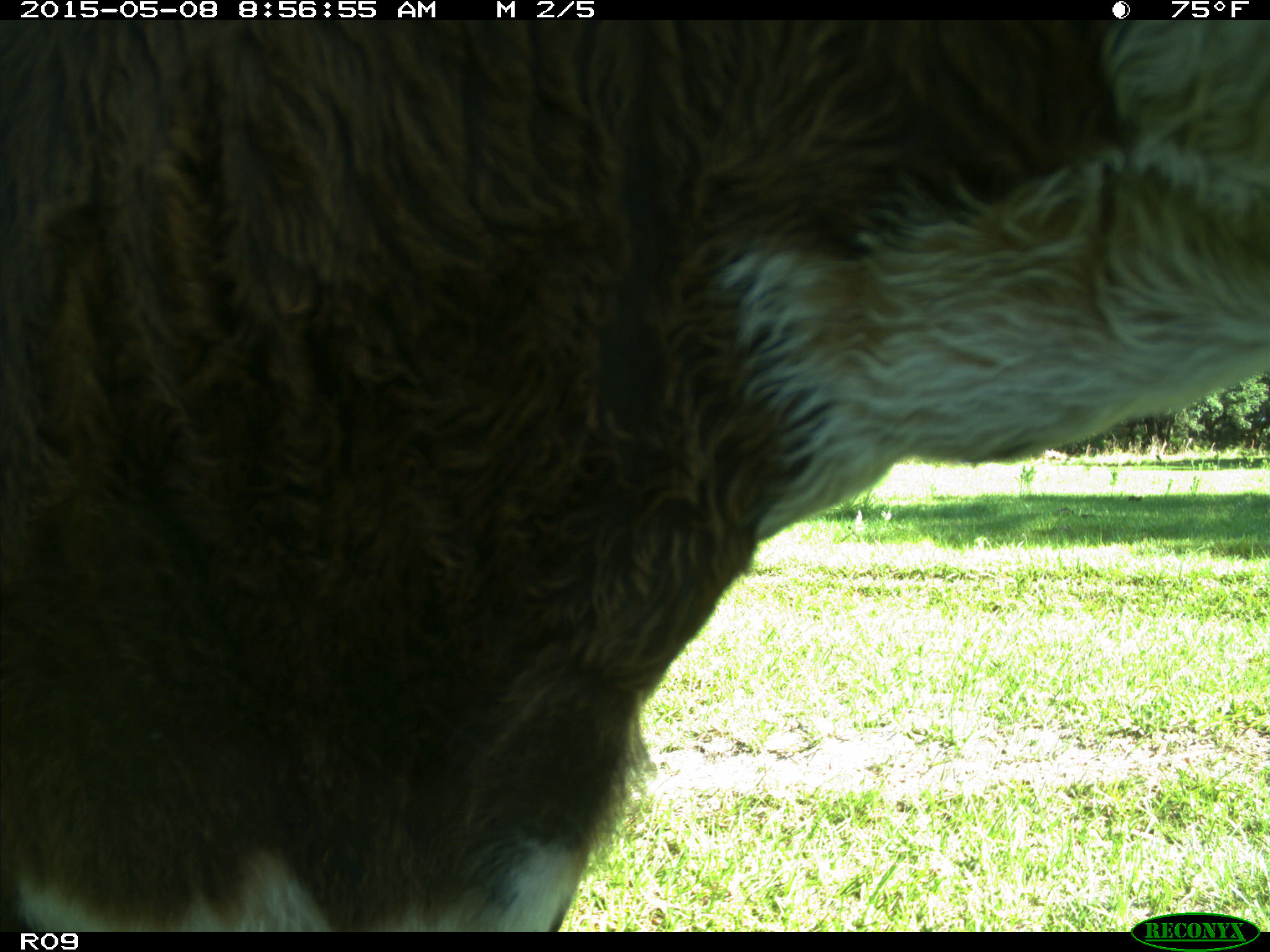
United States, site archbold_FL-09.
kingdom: Animalia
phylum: Chordata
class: Mammalia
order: Artiodactyla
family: Bovidae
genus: Bos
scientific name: Bos taurus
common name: domestic cow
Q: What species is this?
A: Bos taurus (domestic cow).